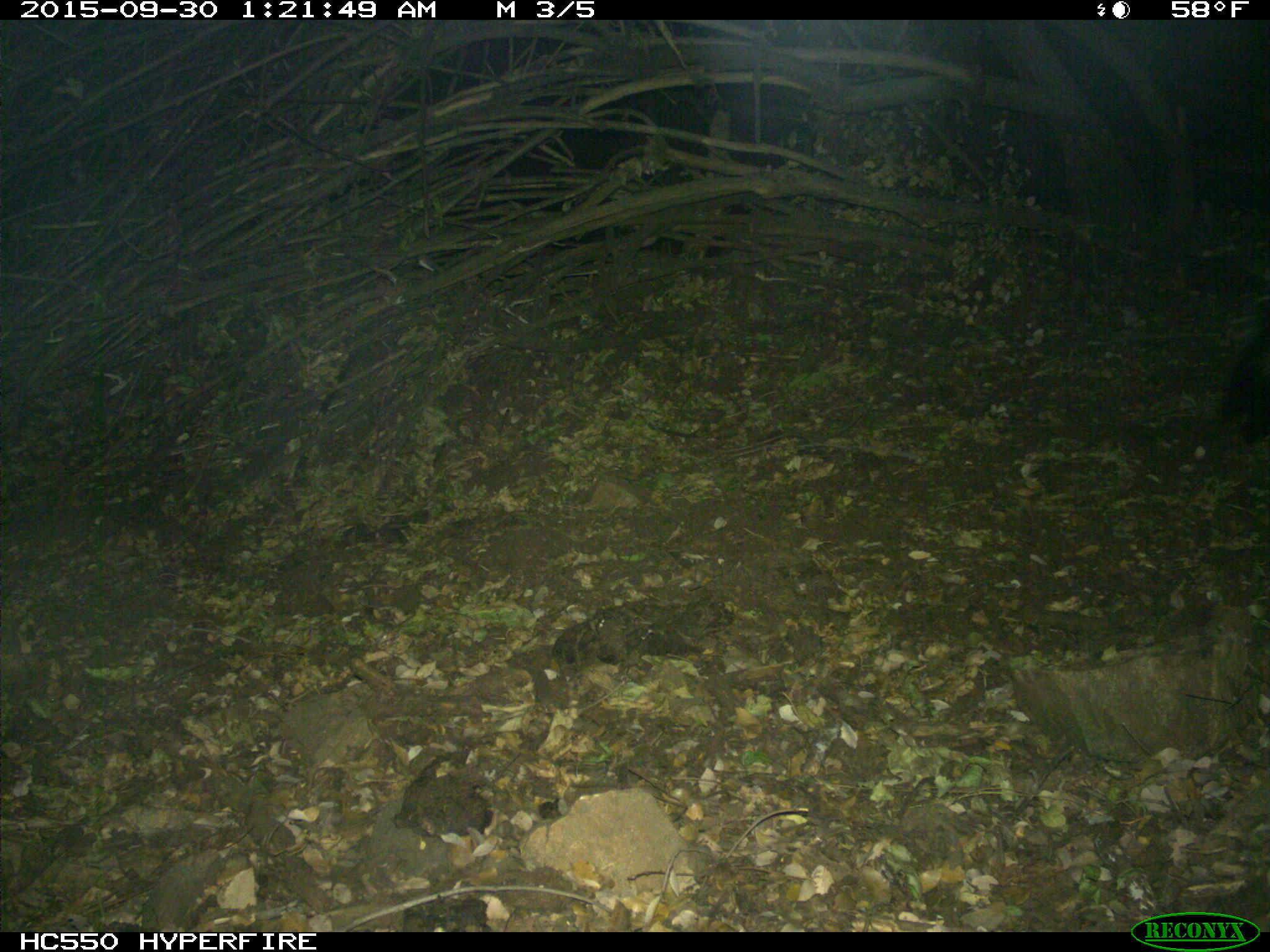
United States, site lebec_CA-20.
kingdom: Animalia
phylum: Chordata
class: Mammalia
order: Carnivora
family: Mephitidae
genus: Mephitis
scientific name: Mephitis mephitis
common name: striped skunk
Mephitis mephitis (striped skunk).